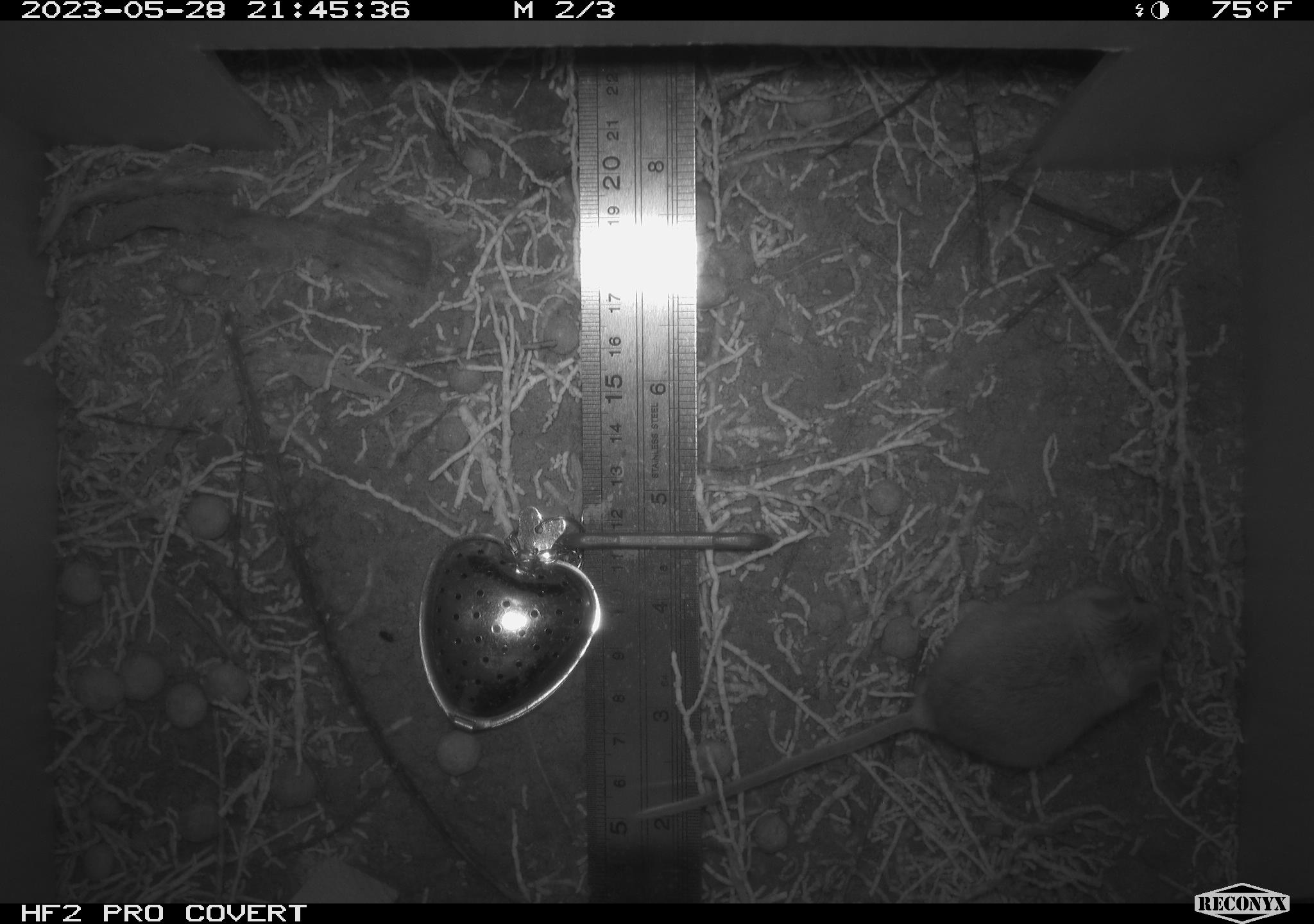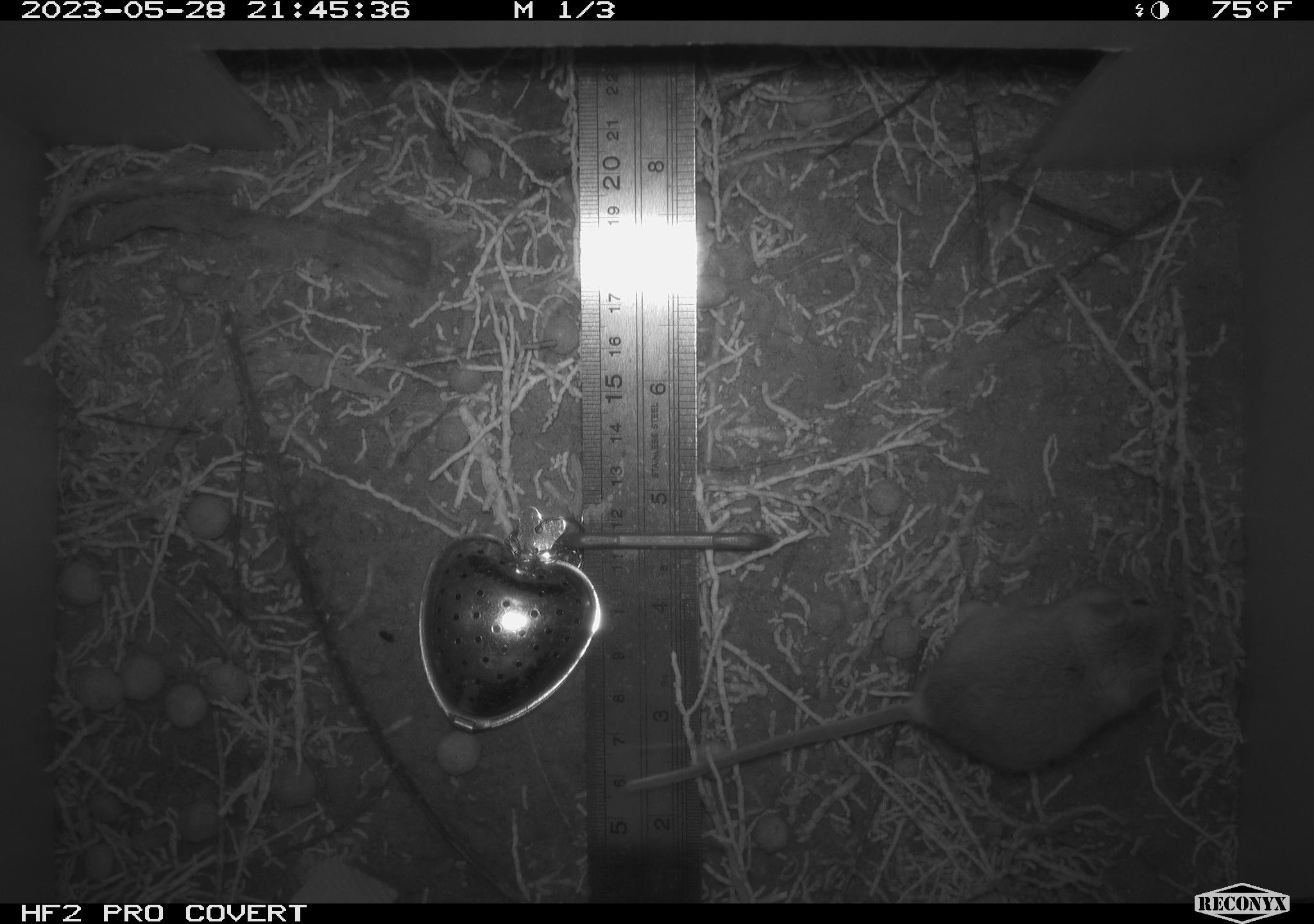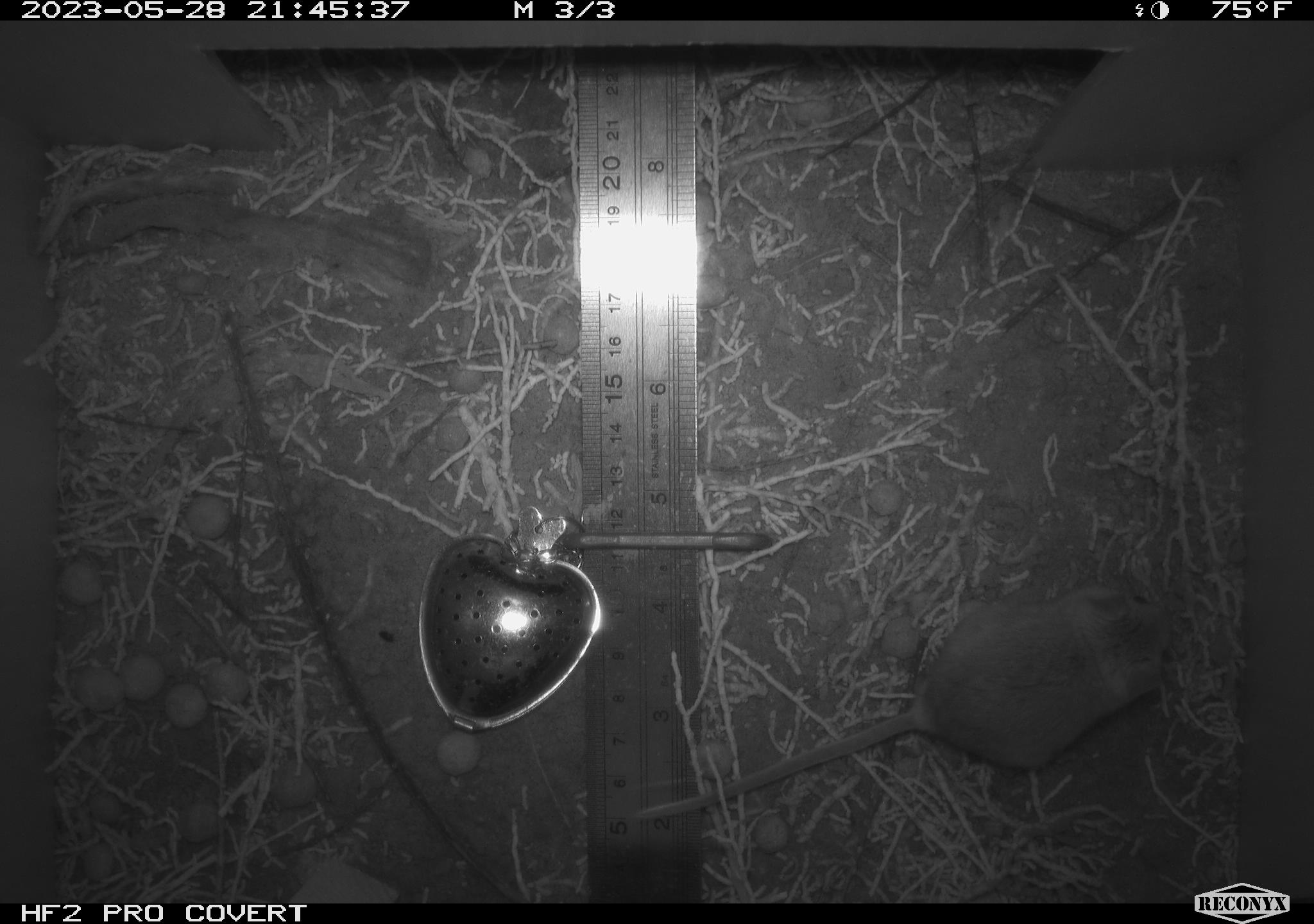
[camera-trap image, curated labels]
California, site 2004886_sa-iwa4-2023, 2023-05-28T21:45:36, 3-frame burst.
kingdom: Animalia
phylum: Chordata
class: Mammalia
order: Rodentia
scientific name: Rodentia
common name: mouse species